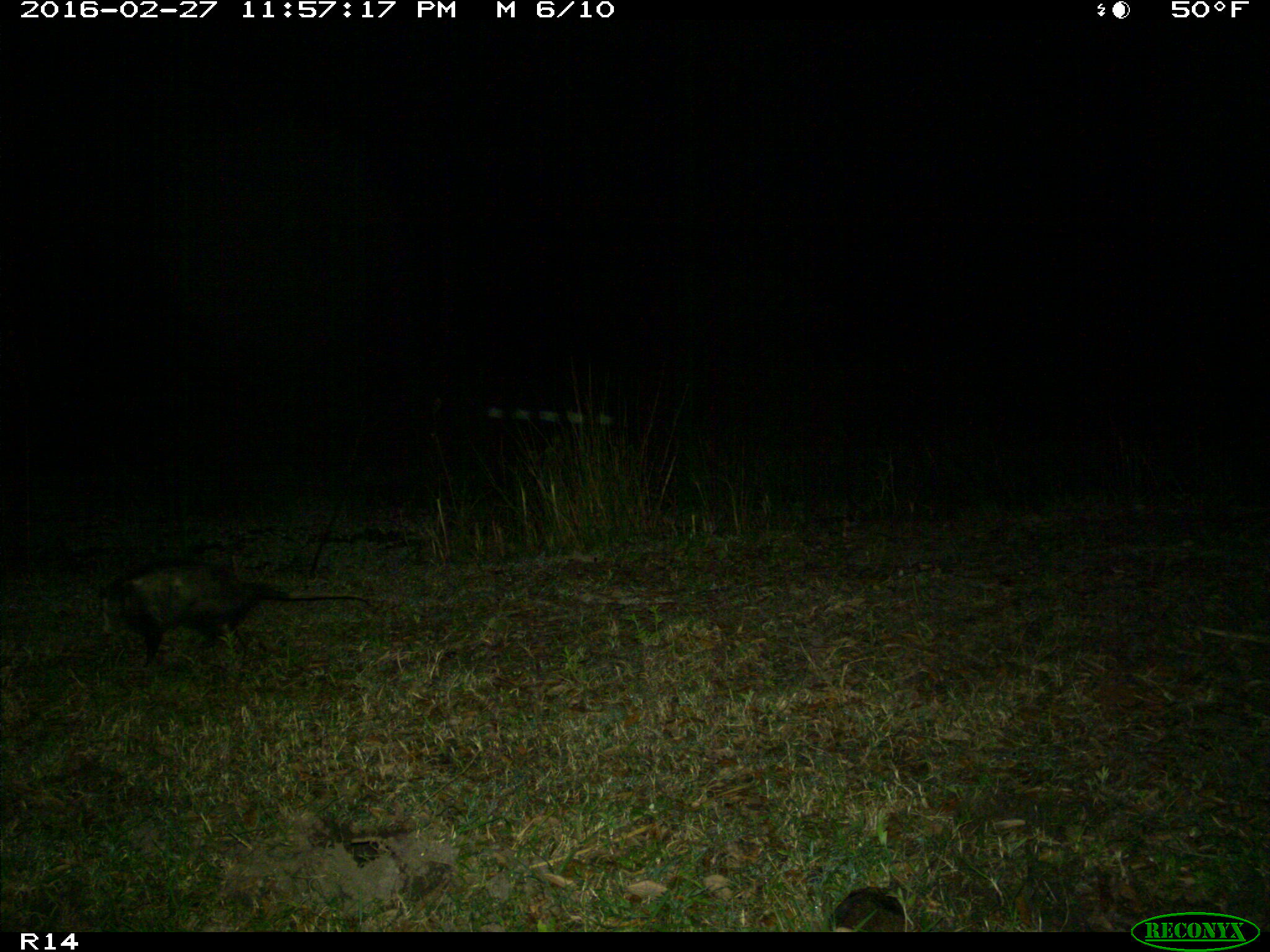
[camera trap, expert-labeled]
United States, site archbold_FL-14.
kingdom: Animalia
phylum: Chordata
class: Mammalia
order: Didelphimorphia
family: Didelphidae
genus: Didelphis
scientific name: Didelphis virginiana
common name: virginia opossum